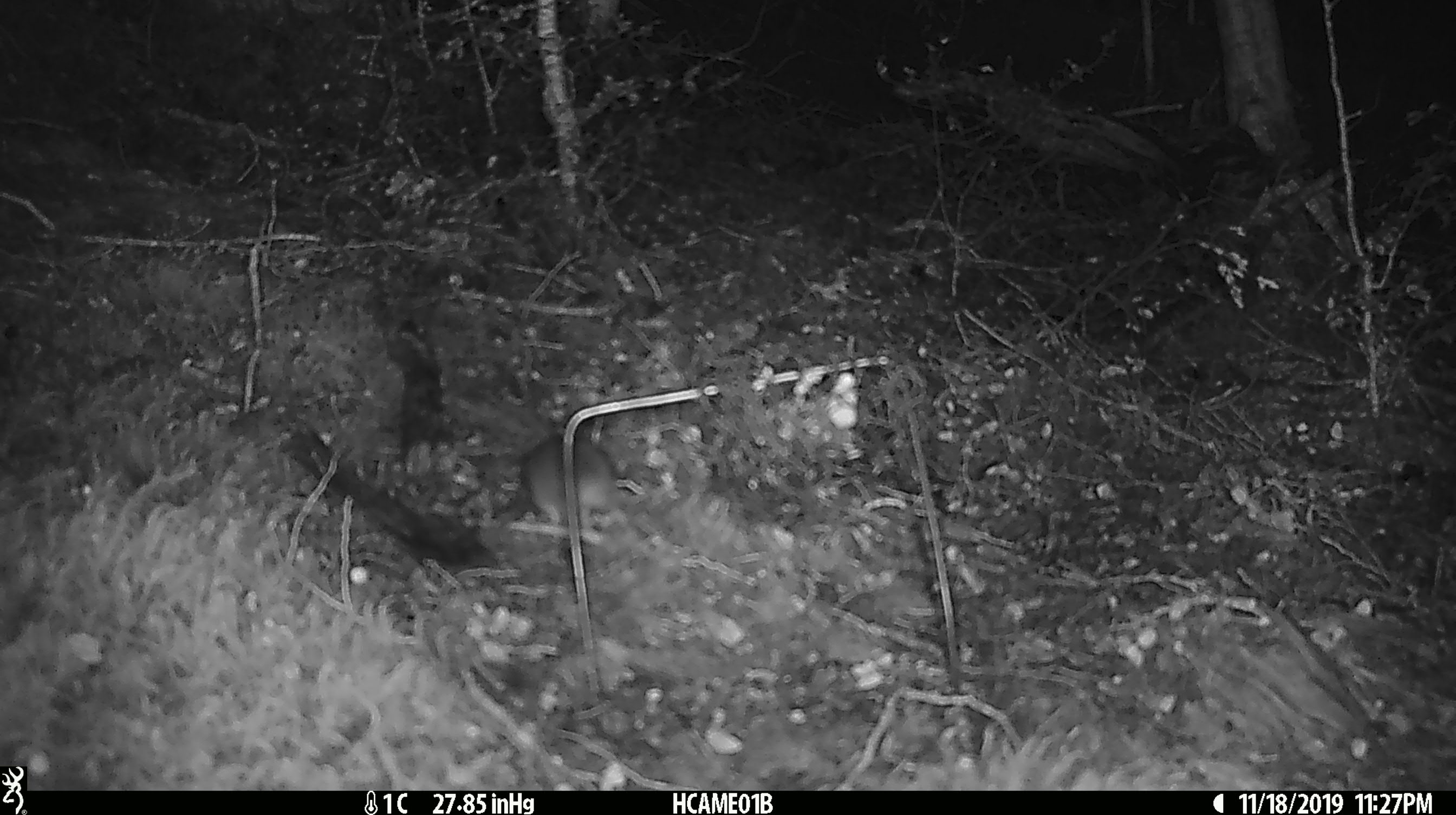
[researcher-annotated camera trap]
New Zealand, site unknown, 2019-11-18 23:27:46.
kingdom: Animalia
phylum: Chordata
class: Mammalia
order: Rodentia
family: Muridae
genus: Mus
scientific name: Mus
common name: mouse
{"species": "mouse (Mus)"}